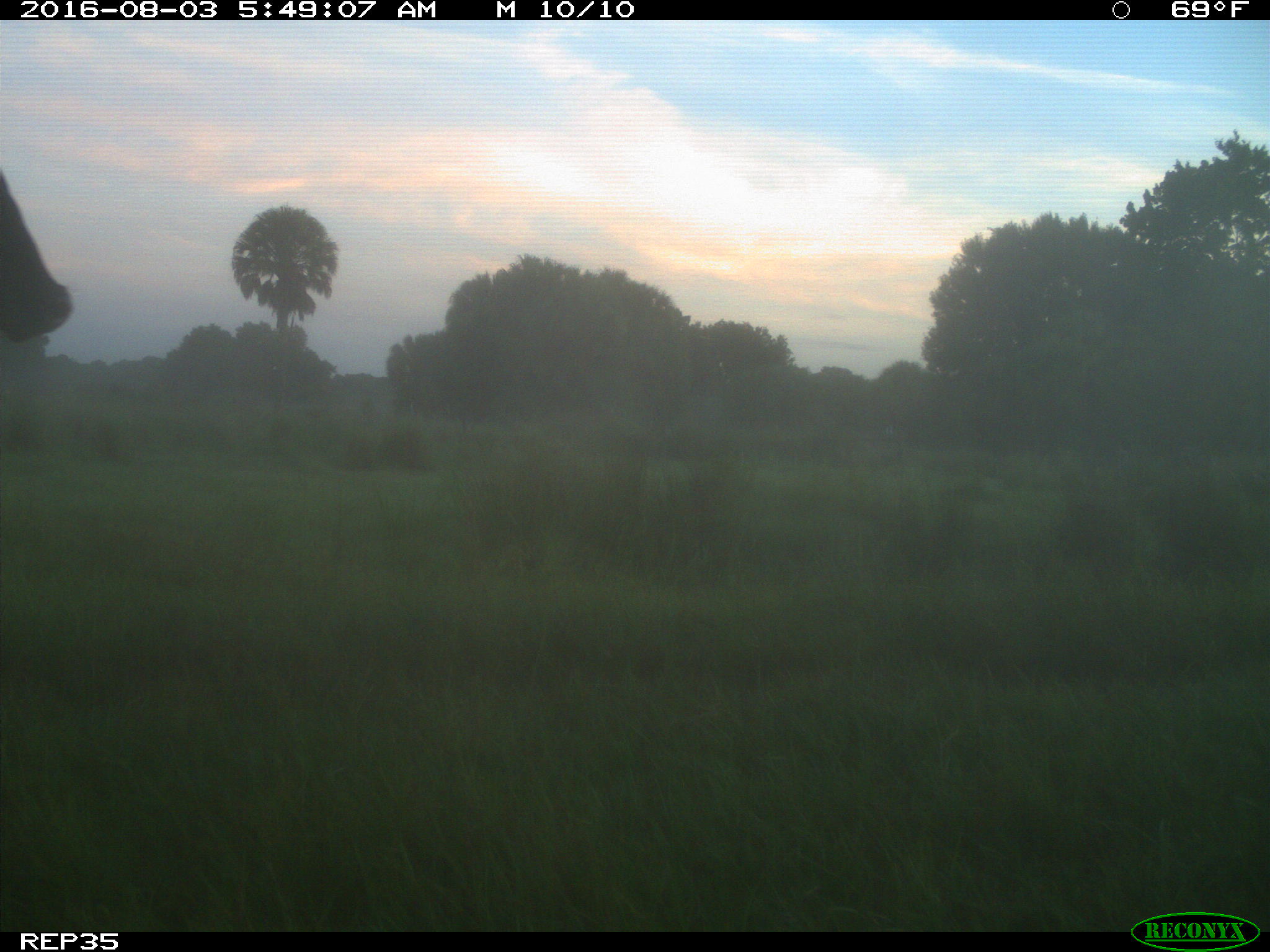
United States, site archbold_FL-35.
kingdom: Animalia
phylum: Chordata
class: Mammalia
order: Artiodactyla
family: Bovidae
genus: Bos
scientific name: Bos taurus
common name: domestic cow